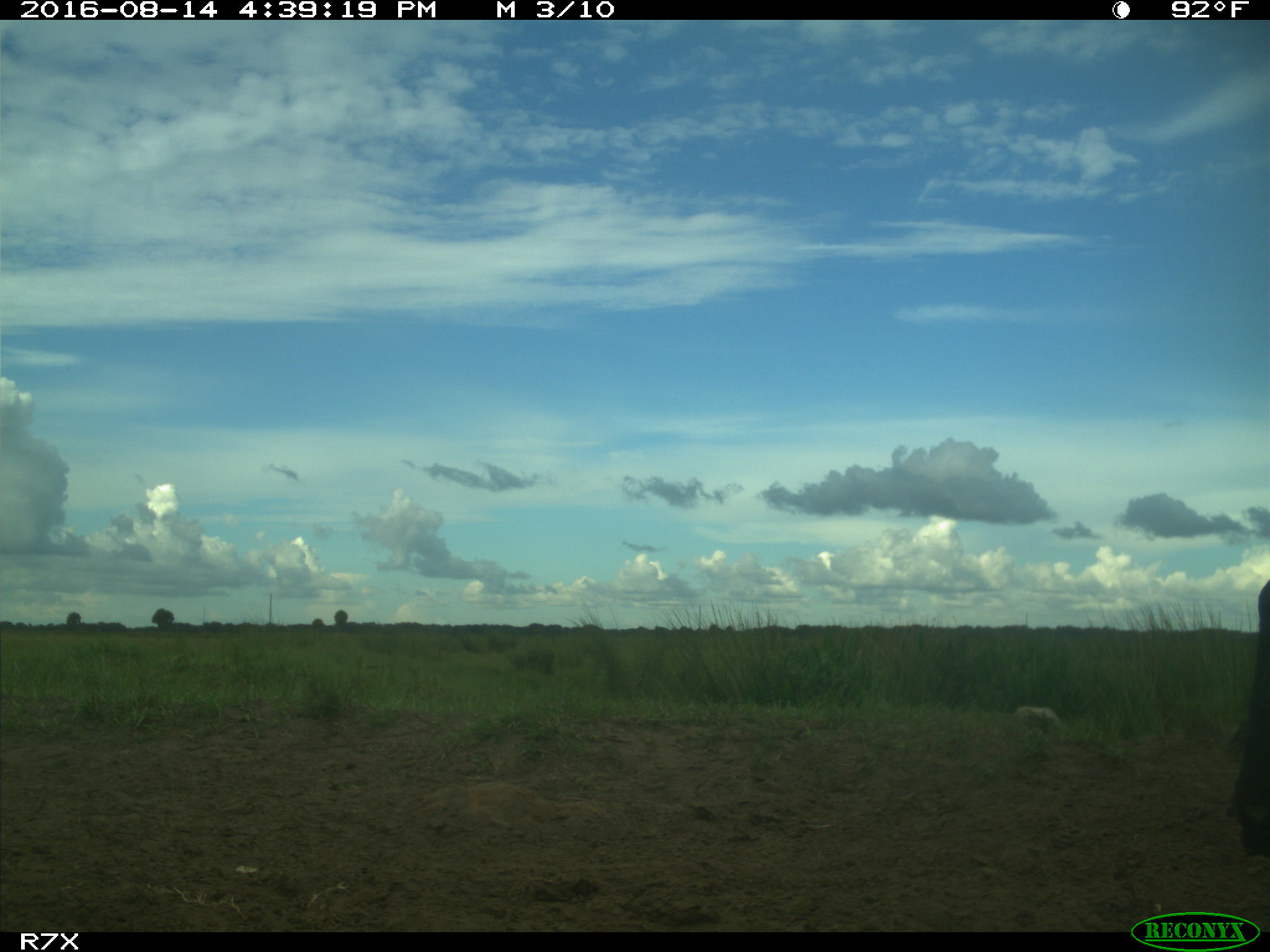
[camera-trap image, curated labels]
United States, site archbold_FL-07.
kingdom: Animalia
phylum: Chordata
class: Mammalia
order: Artiodactyla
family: Bovidae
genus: Bos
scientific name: Bos taurus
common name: domestic cow